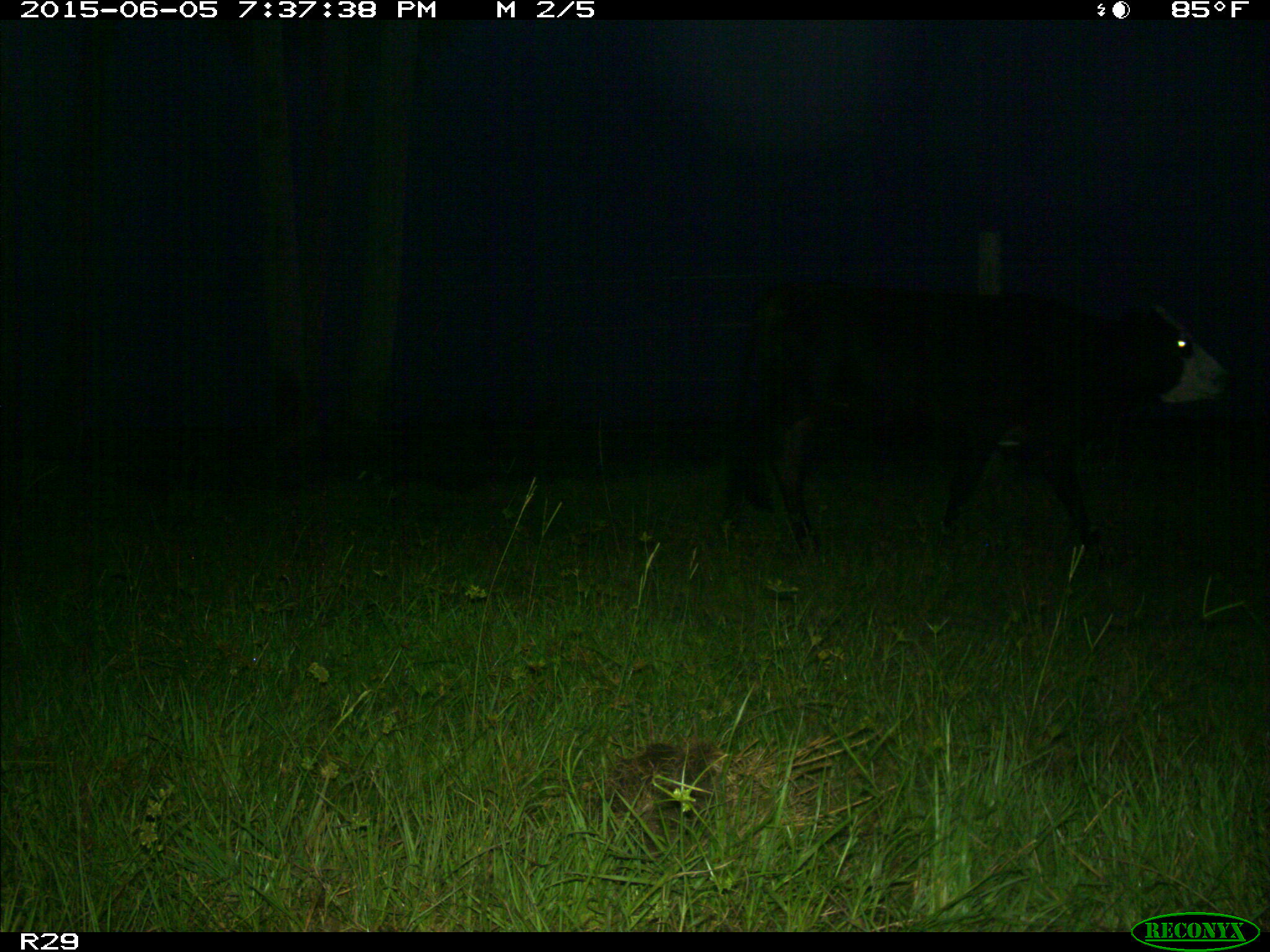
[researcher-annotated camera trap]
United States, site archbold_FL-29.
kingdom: Animalia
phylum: Chordata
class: Mammalia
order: Artiodactyla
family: Bovidae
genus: Bos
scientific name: Bos taurus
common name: domestic cow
Bos taurus (domestic cow).